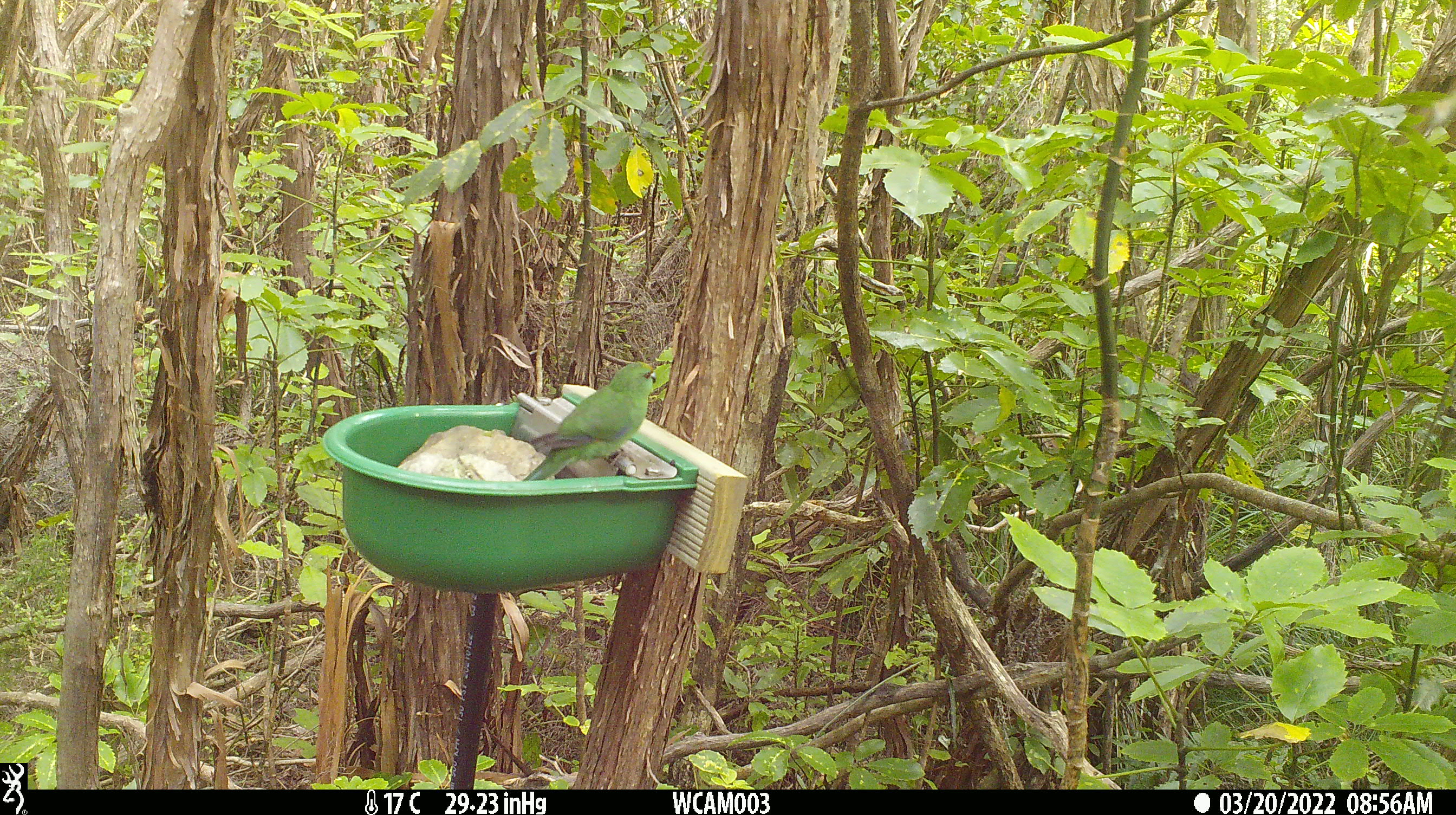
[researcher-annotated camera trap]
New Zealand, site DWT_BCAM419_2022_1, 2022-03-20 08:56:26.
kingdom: Animalia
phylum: Chordata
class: Aves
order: Psittaciformes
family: Psittaculidae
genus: Cyanoramphus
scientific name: Cyanoramphus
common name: parakeet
Parakeet (Cyanoramphus).